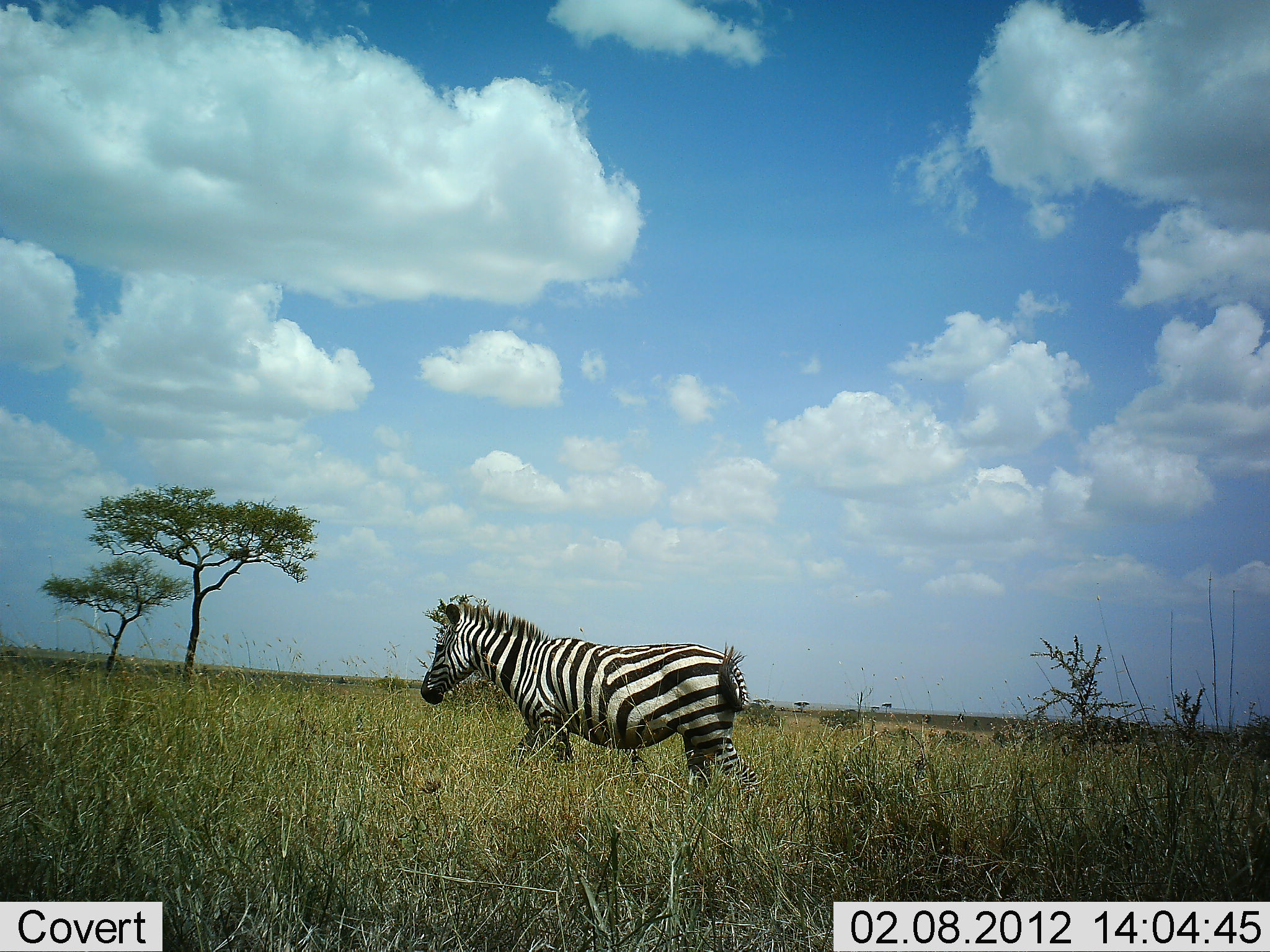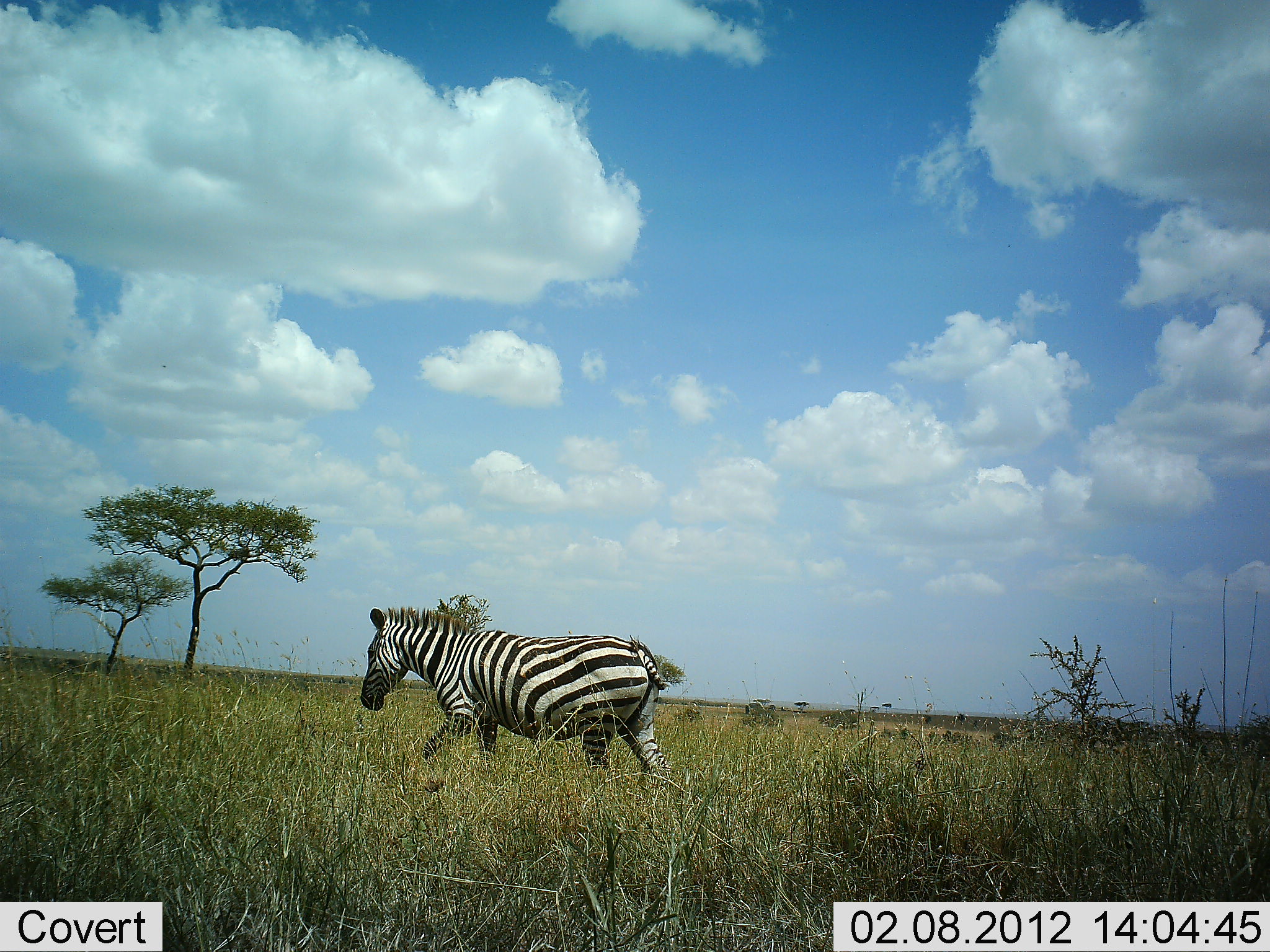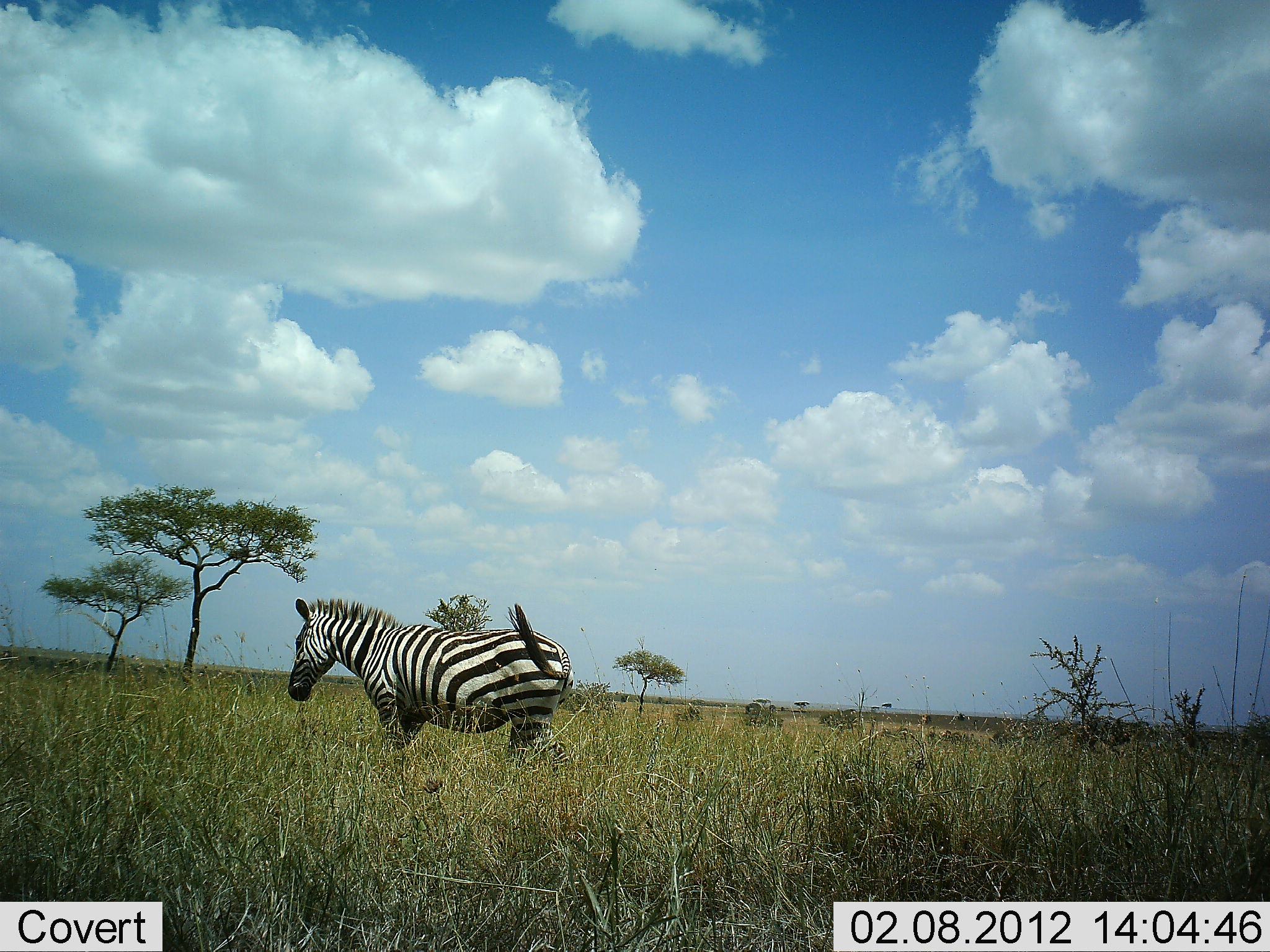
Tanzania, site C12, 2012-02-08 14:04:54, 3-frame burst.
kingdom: Animalia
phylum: Chordata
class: Mammalia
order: Perissodactyla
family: Equidae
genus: Equus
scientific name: Equus quagga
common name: plains zebra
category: zebra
Zebra (plains zebra) (Equus quagga), count 1. Behavior (volunteer vote fractions): standing 4%, resting 0%, moving 96%, interacting 0%. Young present (vote fraction): 0%. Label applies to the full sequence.